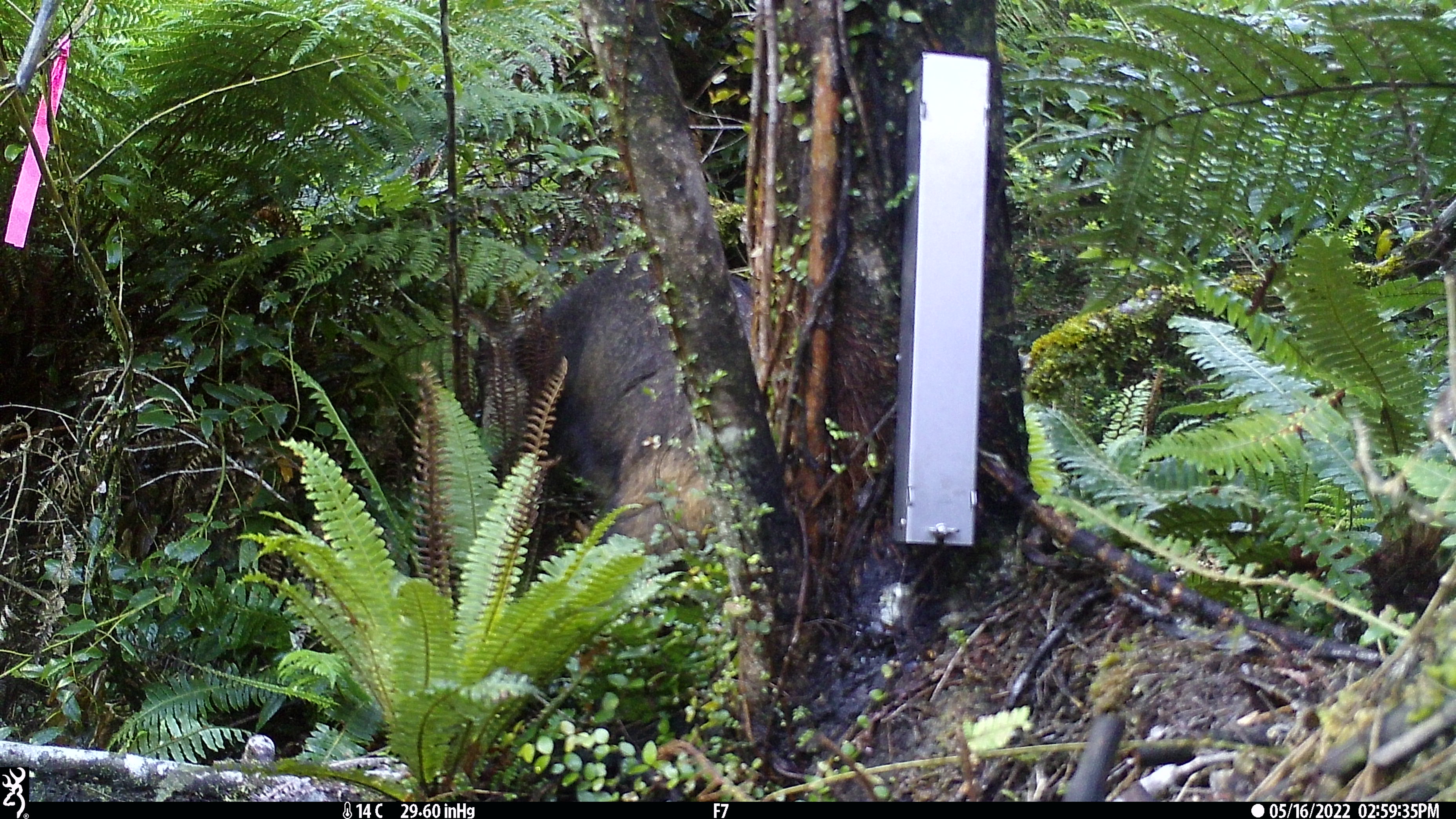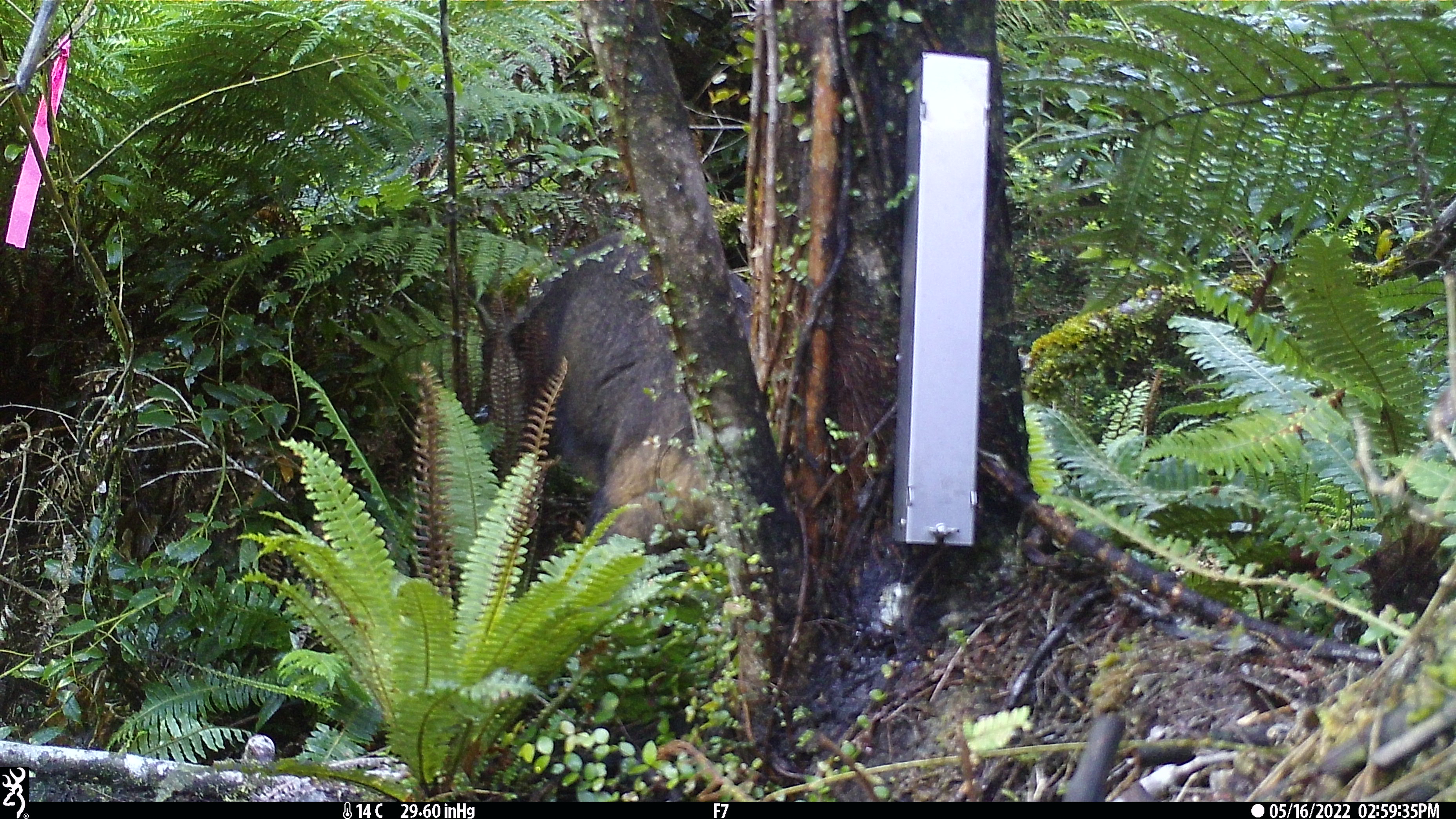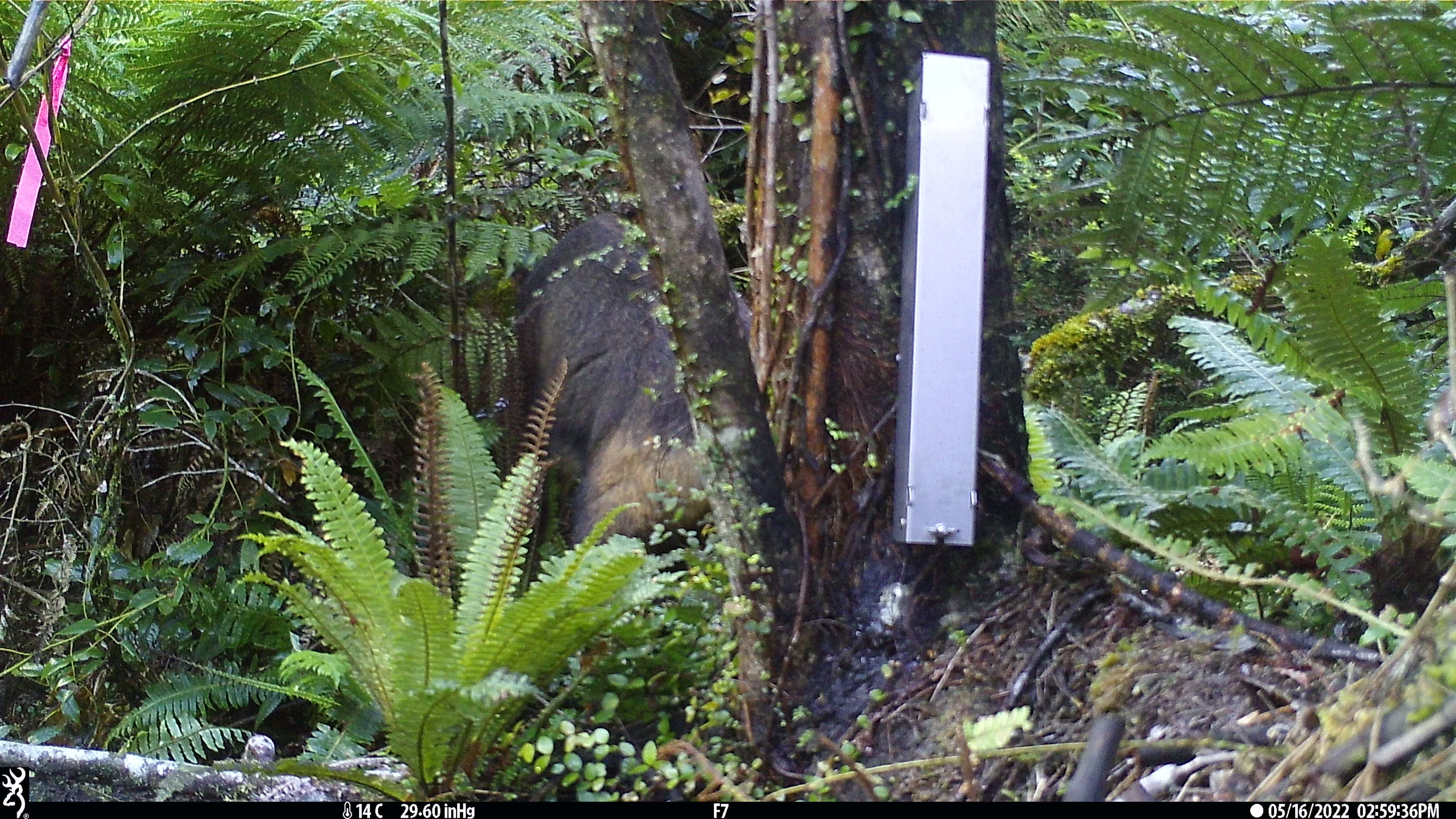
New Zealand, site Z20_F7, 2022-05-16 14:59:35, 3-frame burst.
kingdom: Animalia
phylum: Chordata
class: Mammalia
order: Artiodactyla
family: Bovidae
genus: Rupicapra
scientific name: Rupicapra rupicapra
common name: alpine chamois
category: chamois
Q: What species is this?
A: Chamois (alpine chamois) (Rupicapra rupicapra).